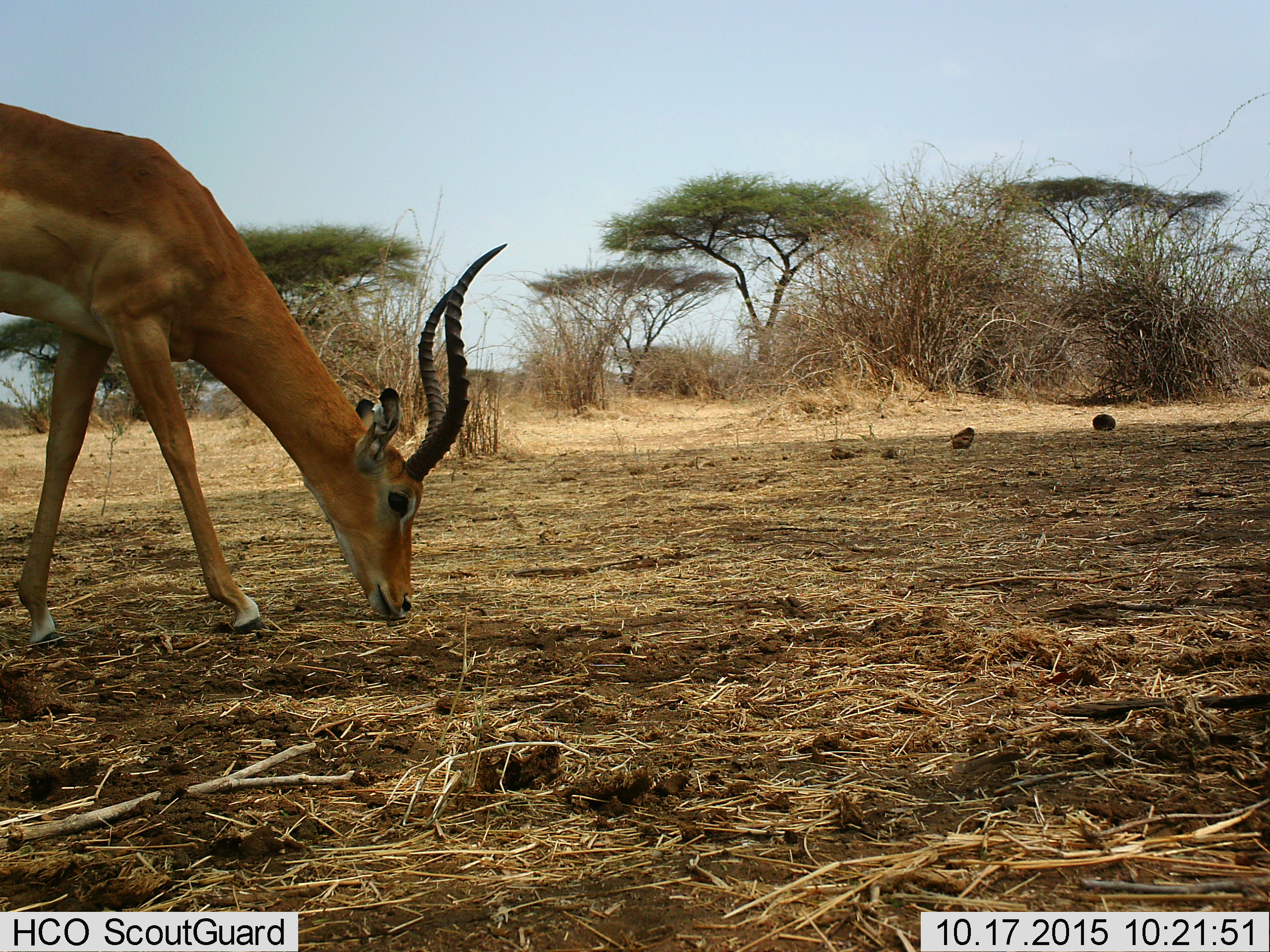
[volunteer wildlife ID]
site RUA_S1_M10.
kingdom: Animalia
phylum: Chordata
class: Mammalia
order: Artiodactyla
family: Bovidae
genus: Aepyceros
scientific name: Aepyceros melampus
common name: impala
Impala (Aepyceros melampus), count 1. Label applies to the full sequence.